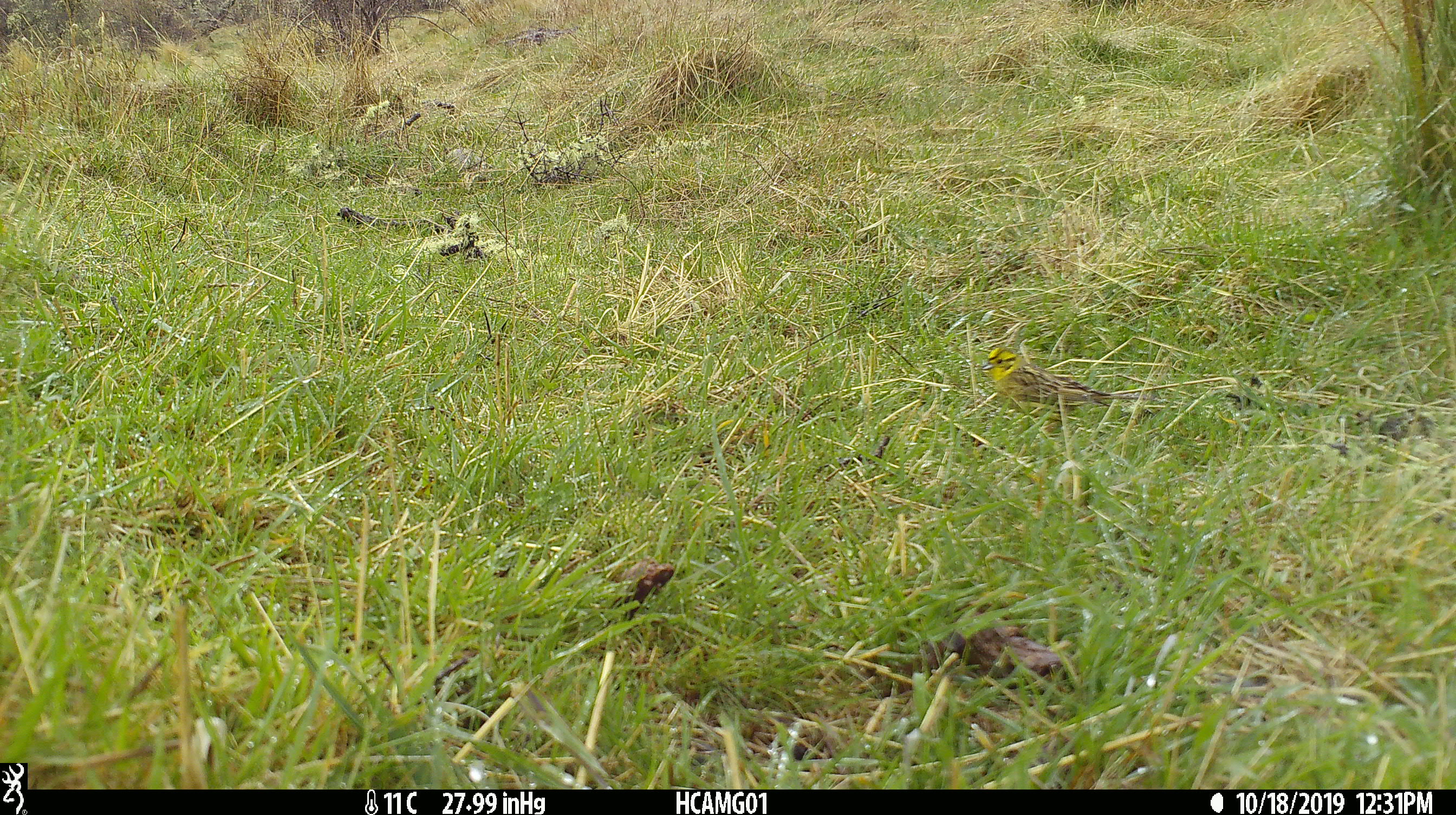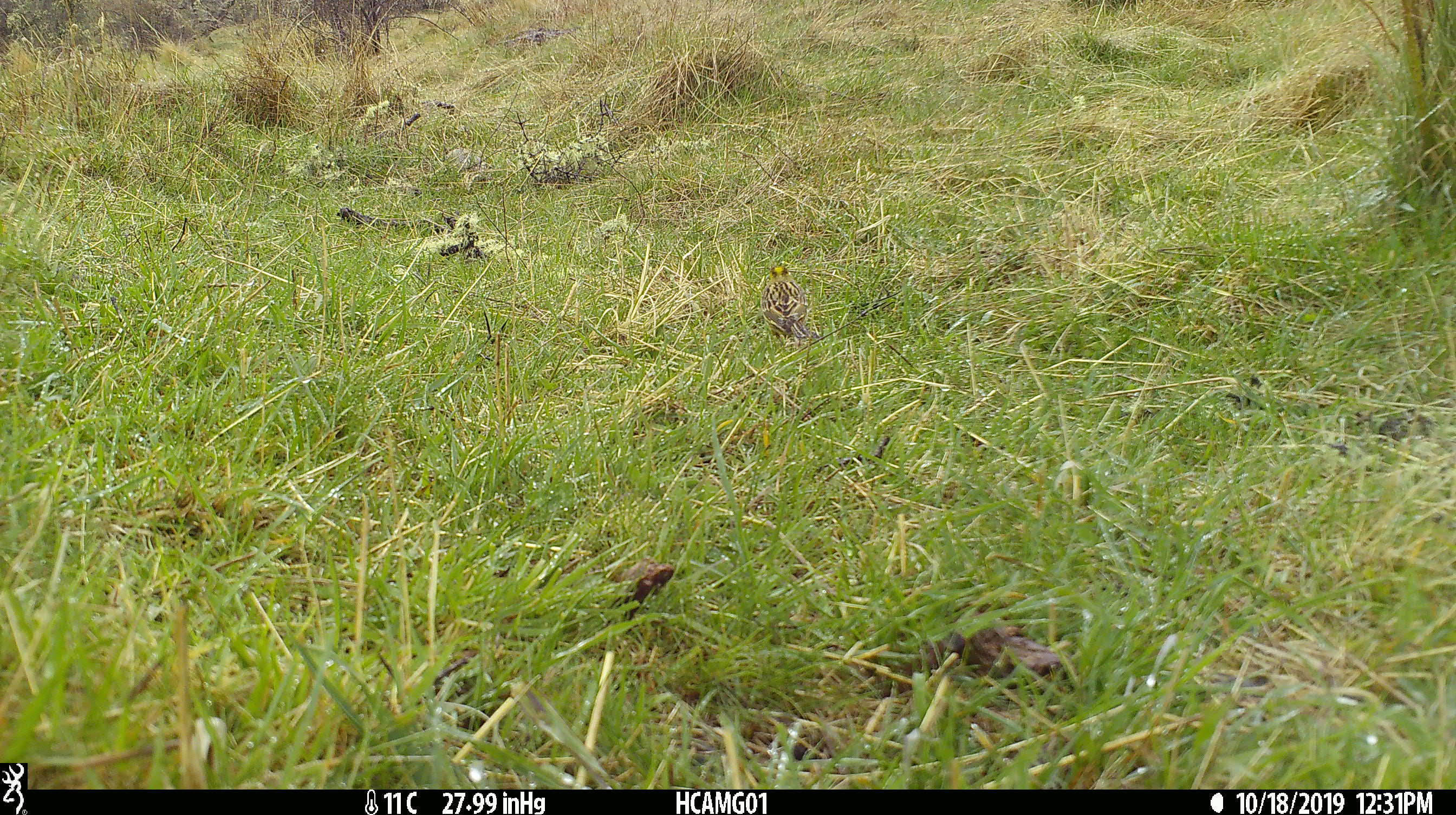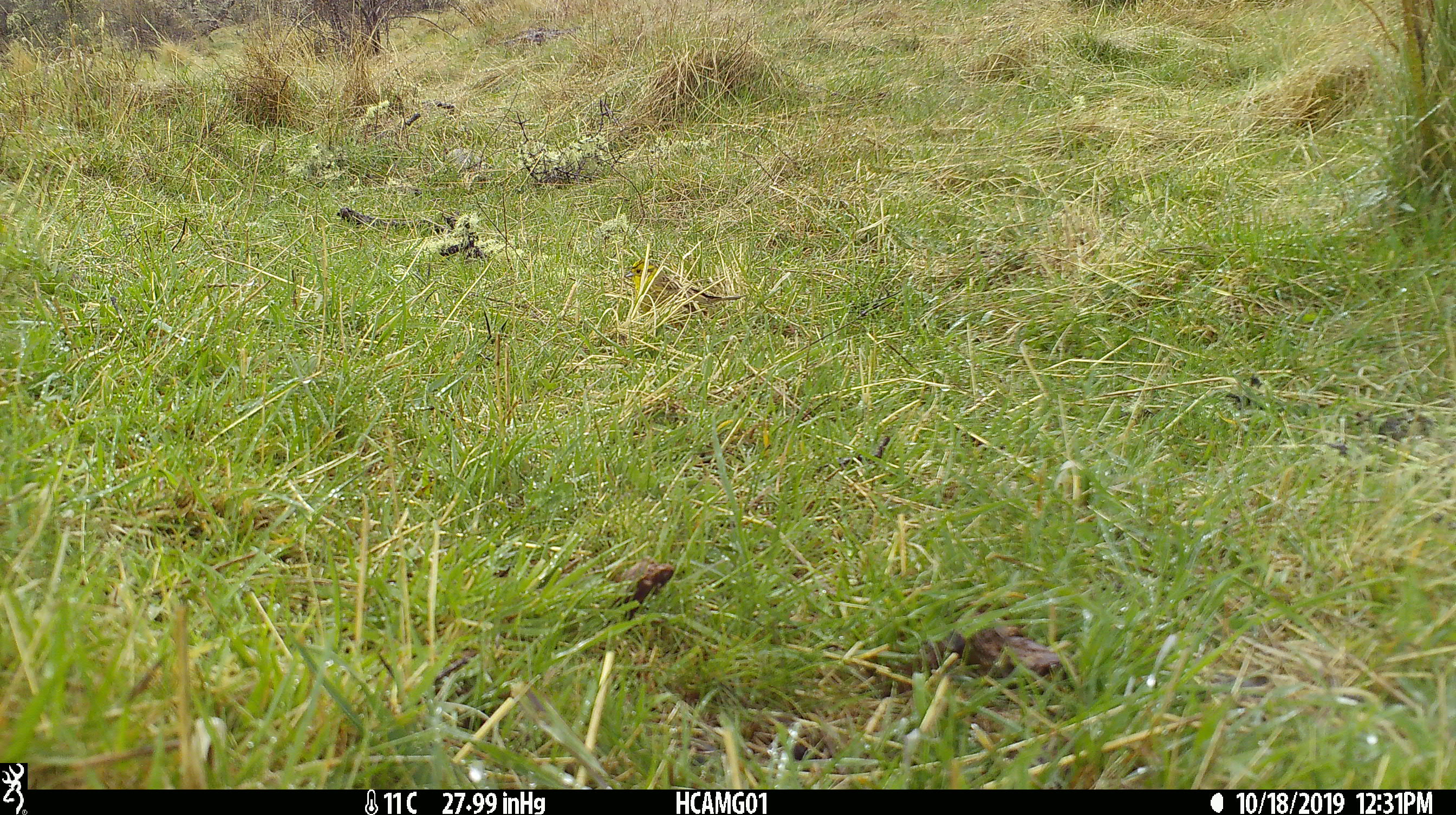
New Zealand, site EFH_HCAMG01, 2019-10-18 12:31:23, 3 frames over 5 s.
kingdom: Animalia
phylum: Chordata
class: Aves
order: Passeriformes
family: Emberizidae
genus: Emberiza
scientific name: Emberiza citrinella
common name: yellowhammer